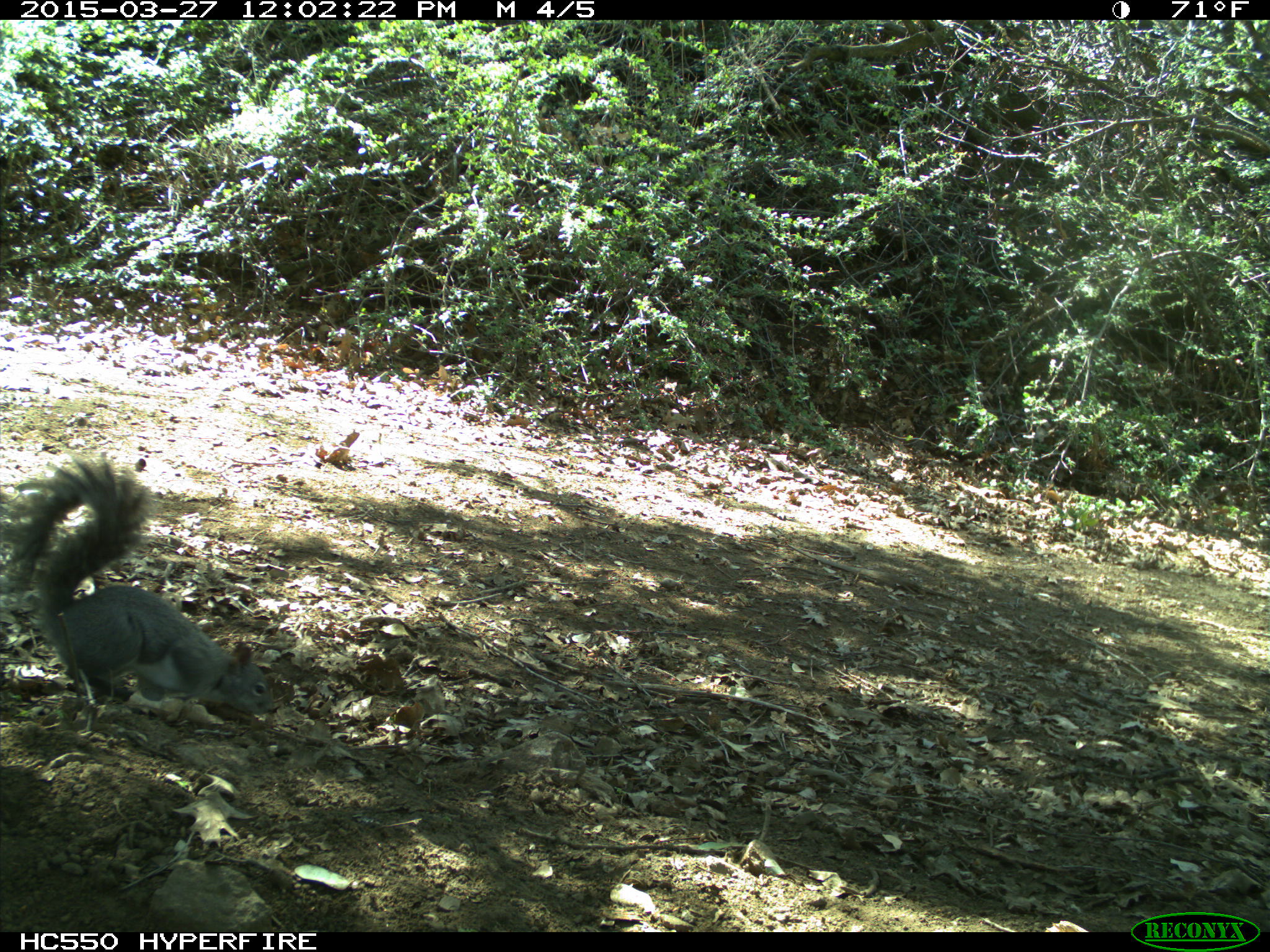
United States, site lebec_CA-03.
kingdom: Animalia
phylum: Chordata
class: Mammalia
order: Rodentia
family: Sciuridae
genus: Sciurus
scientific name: Sciurus carolinensis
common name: eastern gray squirrel